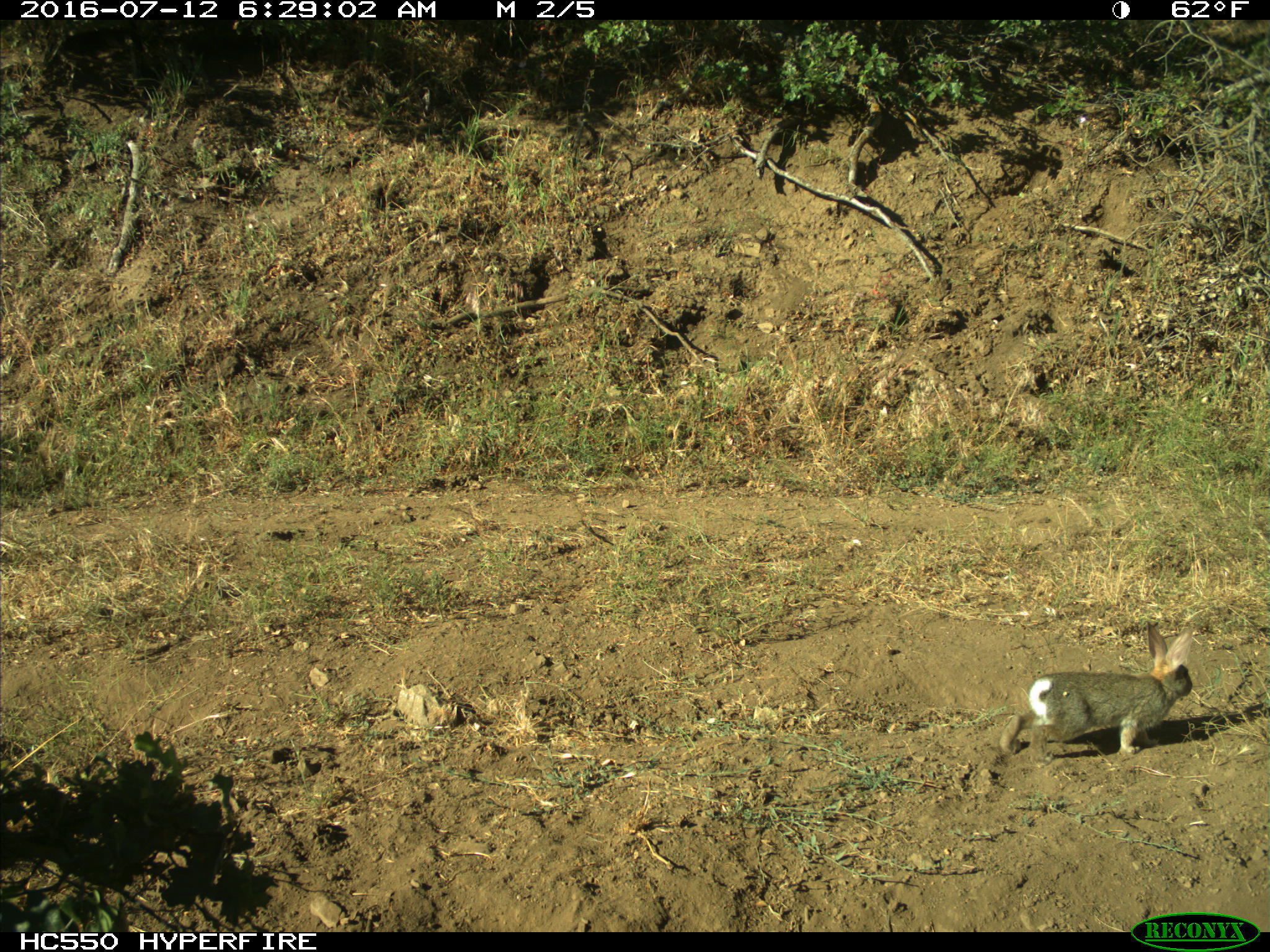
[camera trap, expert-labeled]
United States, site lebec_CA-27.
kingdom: Animalia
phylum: Chordata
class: Mammalia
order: Lagomorpha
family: Leporidae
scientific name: Leporidae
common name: rabbits and hares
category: unidentified rabbit